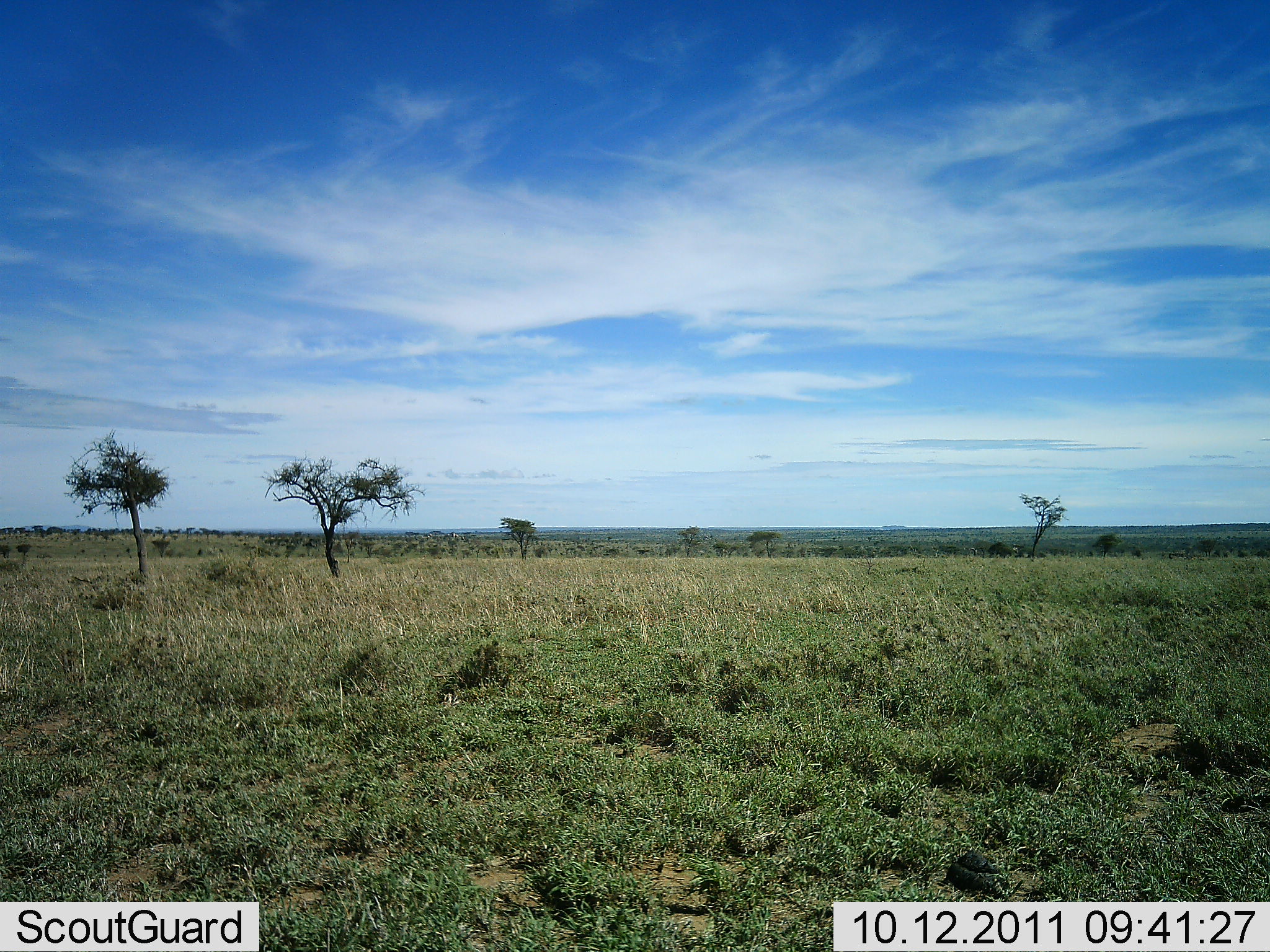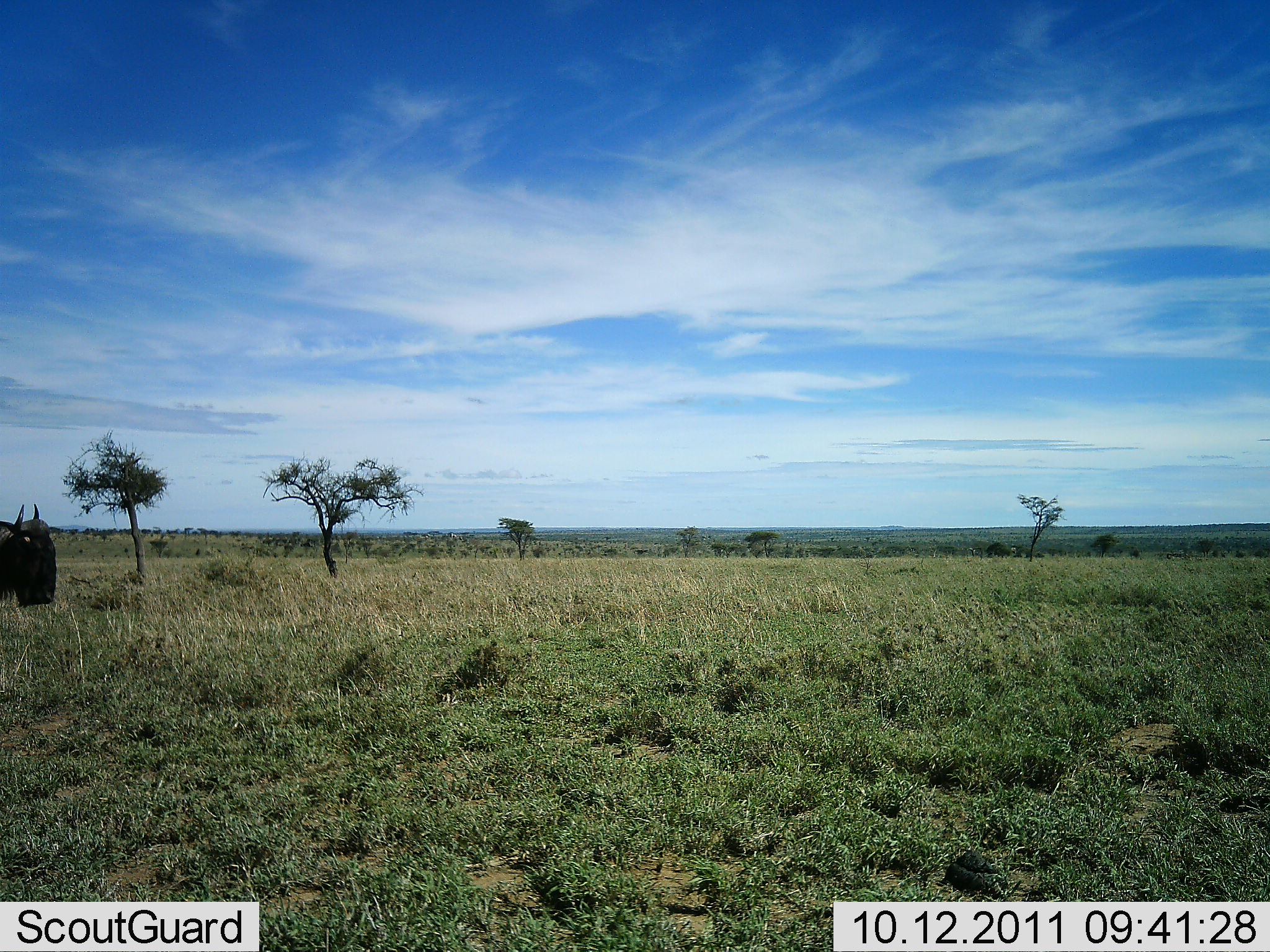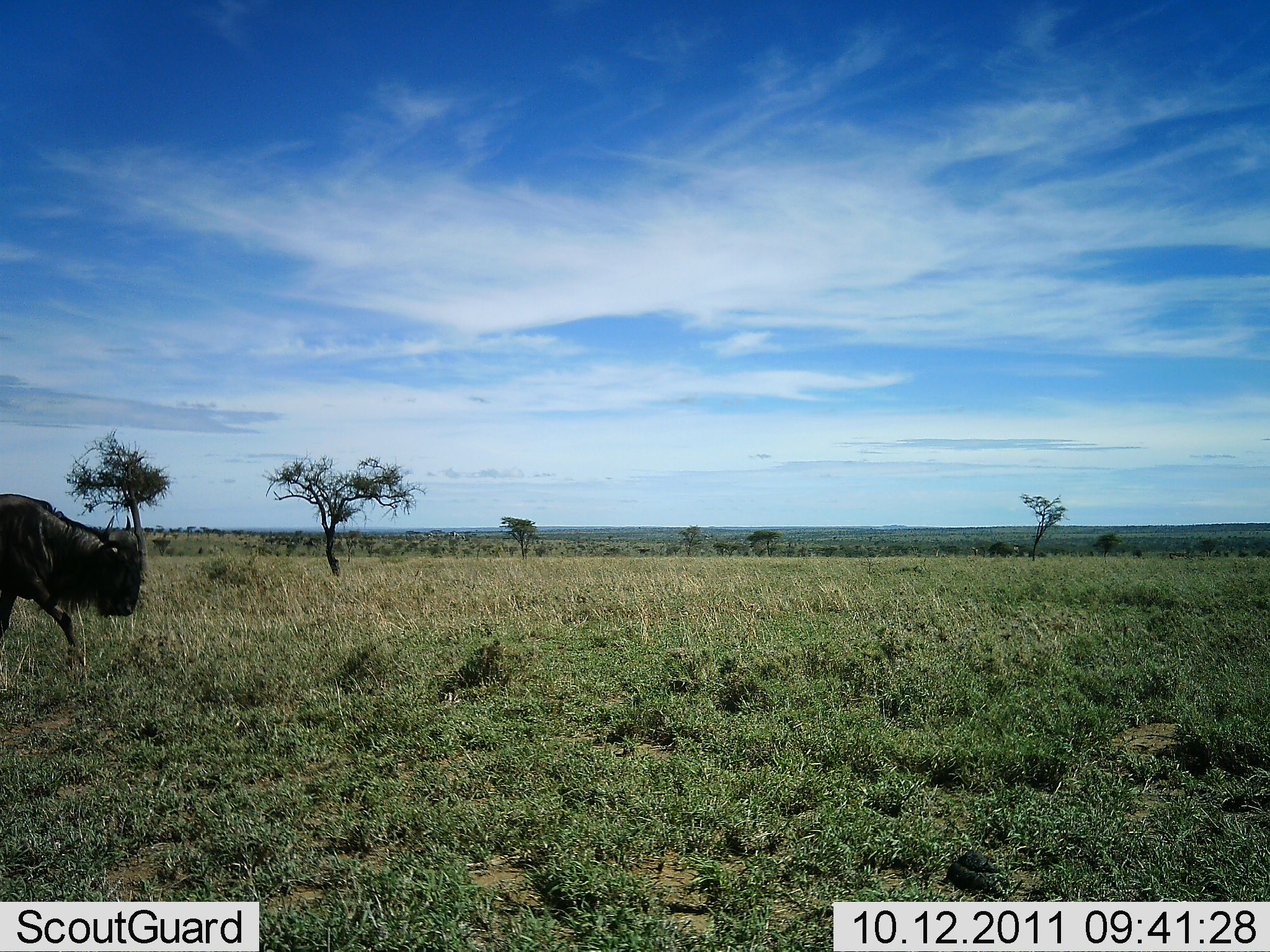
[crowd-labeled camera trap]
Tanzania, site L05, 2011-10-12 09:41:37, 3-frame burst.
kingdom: Animalia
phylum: Chordata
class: Mammalia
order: Artiodactyla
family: Bovidae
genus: Connochaetes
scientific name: Connochaetes taurinus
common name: blue wildebeest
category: wildebeest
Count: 1.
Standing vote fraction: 0%.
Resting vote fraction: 0%.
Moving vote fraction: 100%.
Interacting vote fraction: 0%.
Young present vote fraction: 0%.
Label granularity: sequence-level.